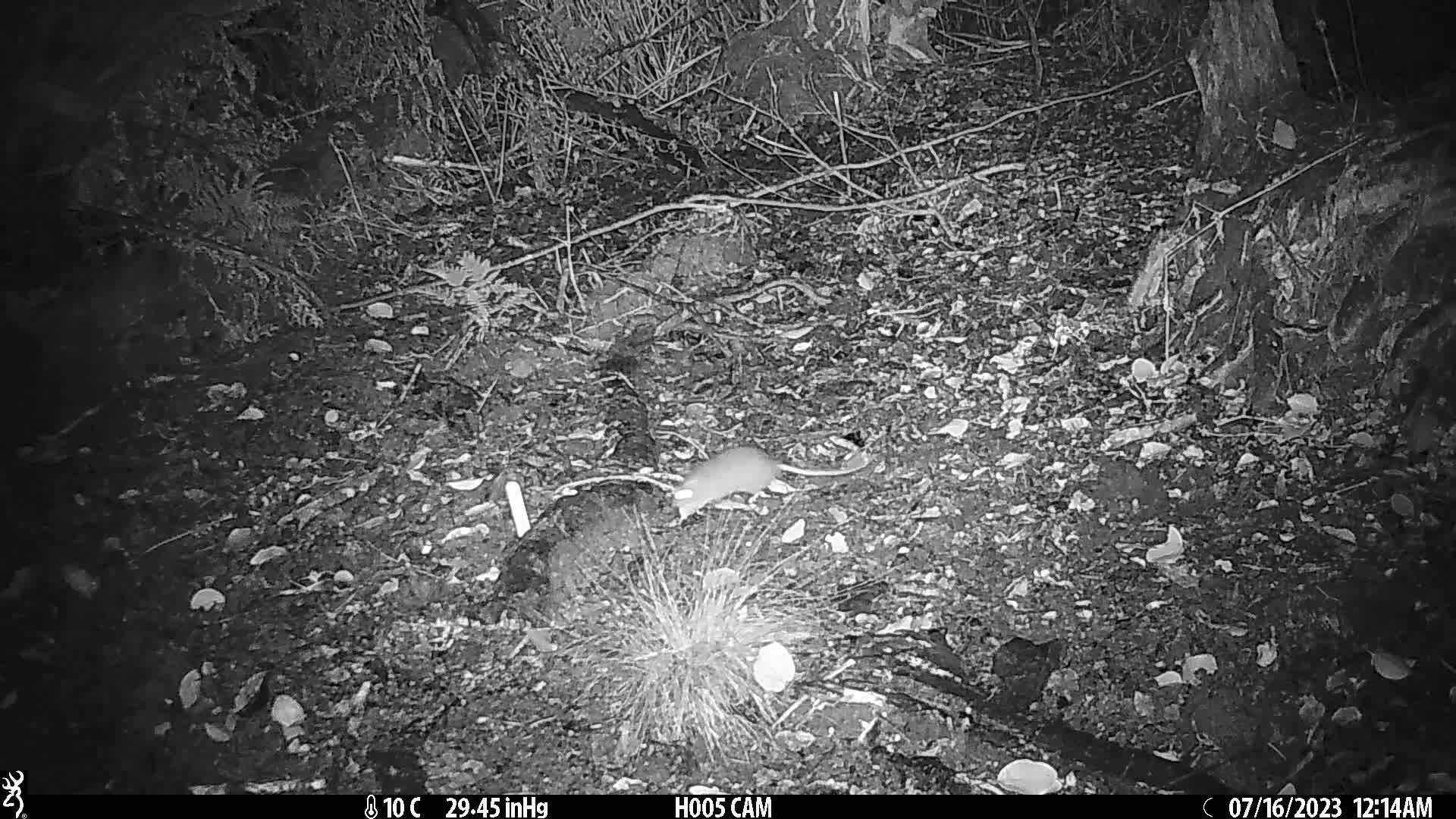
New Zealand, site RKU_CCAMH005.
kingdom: Animalia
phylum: Chordata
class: Mammalia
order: Rodentia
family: Muridae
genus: Rattus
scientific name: Rattus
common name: rat